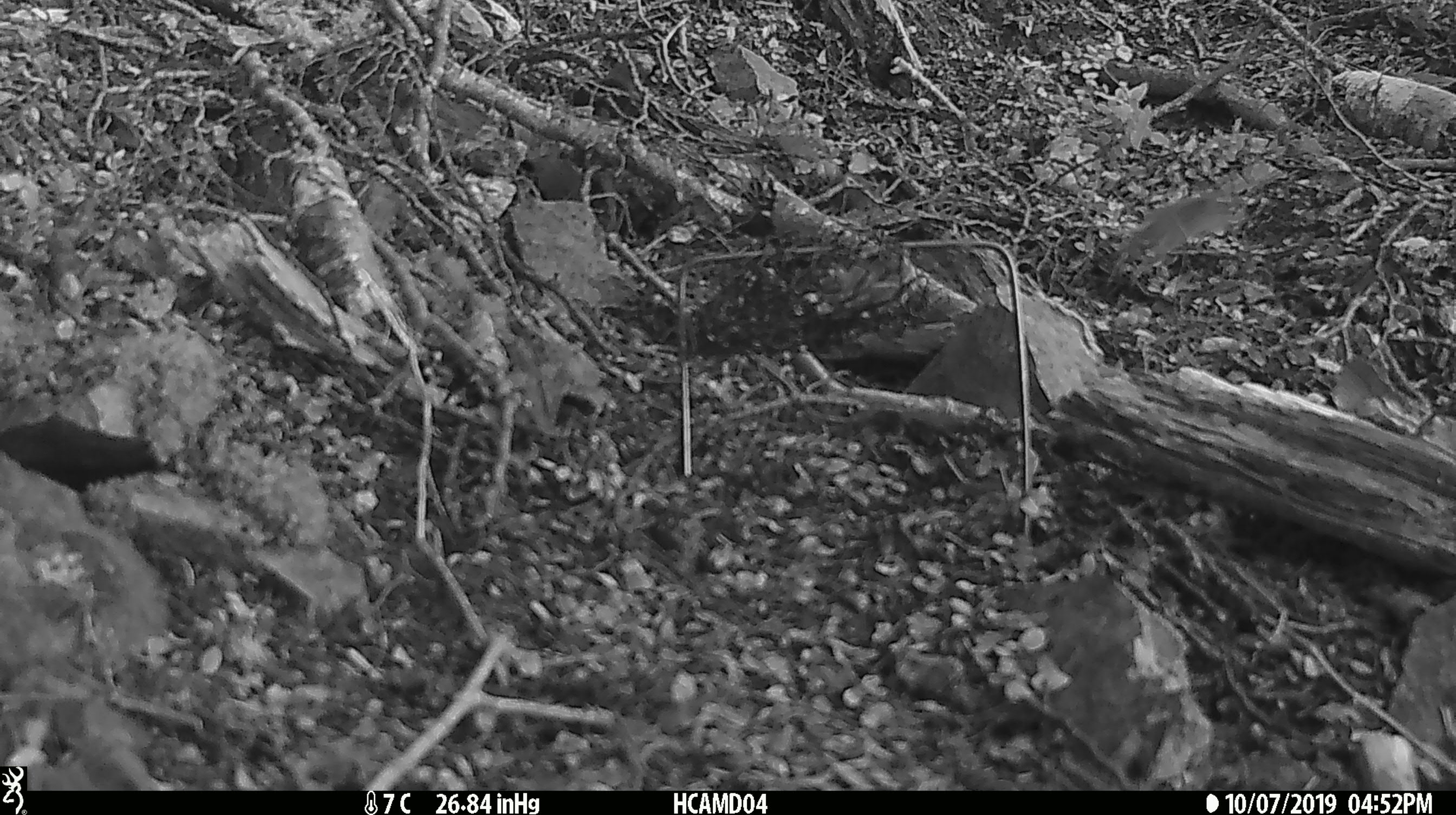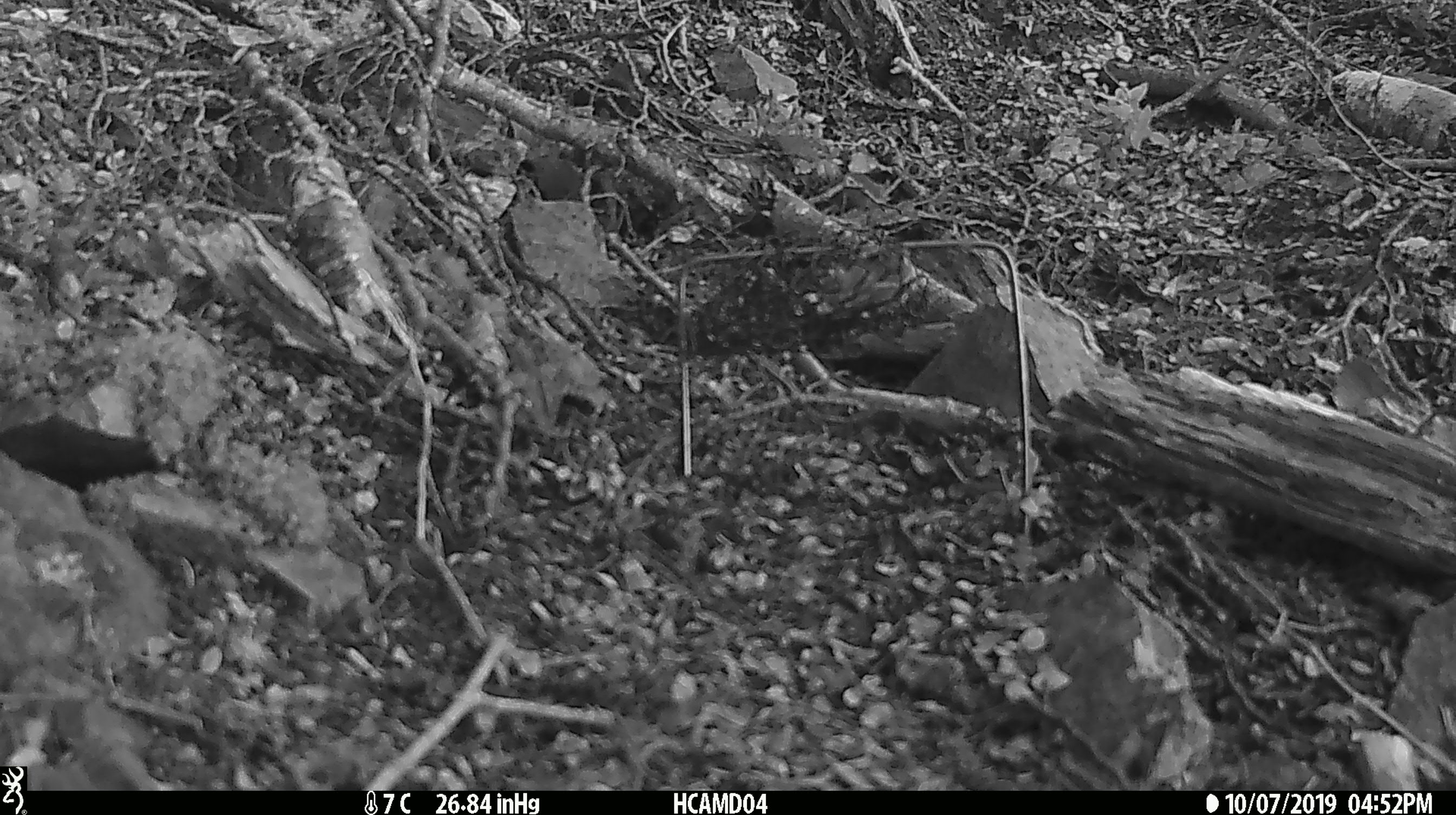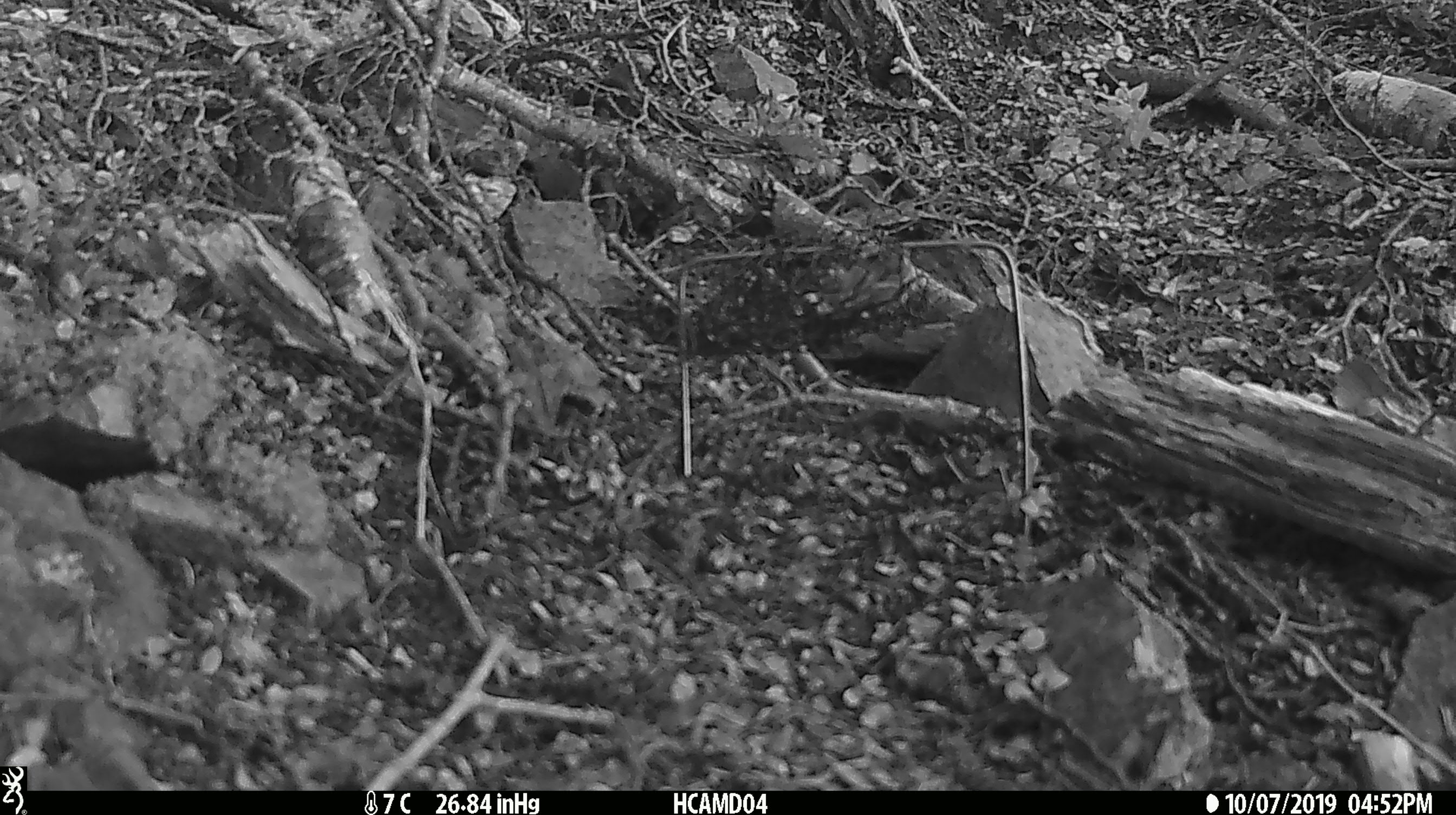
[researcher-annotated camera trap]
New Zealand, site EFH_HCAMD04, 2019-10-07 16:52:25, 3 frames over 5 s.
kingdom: Animalia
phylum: Chordata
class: Mammalia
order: Rodentia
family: Muridae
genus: Mus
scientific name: Mus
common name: mouse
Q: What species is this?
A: Mouse (Mus).